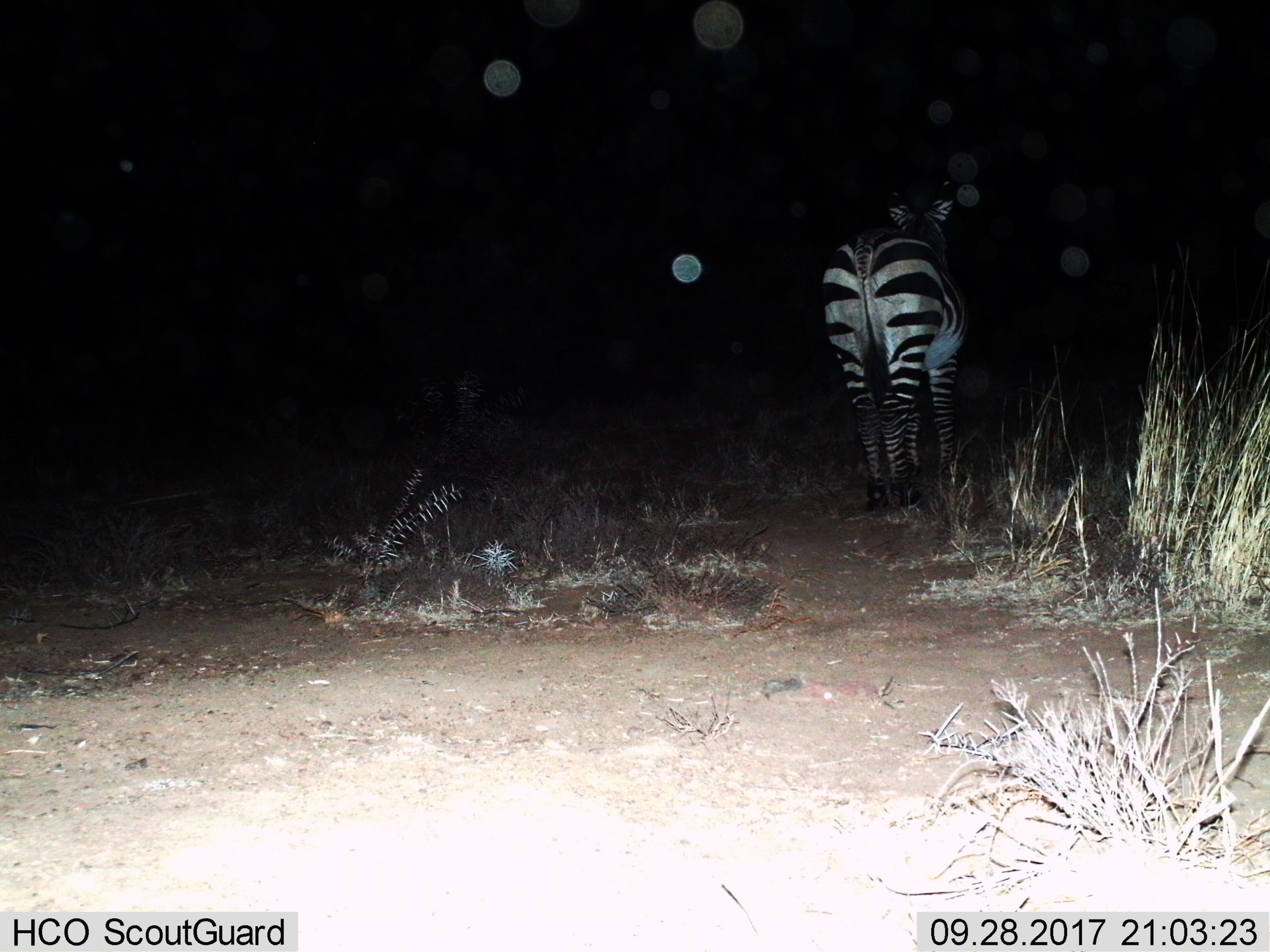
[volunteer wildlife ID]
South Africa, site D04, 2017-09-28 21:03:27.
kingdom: Animalia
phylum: Chordata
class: Mammalia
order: Perissodactyla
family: Equidae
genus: Equus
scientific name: Equus zebra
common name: mountain zebra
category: zebramountain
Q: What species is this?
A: Zebramountain (mountain zebra) (Equus zebra).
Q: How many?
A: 1.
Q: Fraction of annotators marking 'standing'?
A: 78%.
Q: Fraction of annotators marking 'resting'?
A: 0%.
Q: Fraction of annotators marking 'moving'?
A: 11%.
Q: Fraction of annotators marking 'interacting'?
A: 0%.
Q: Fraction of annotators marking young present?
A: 0%.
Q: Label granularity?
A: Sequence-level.